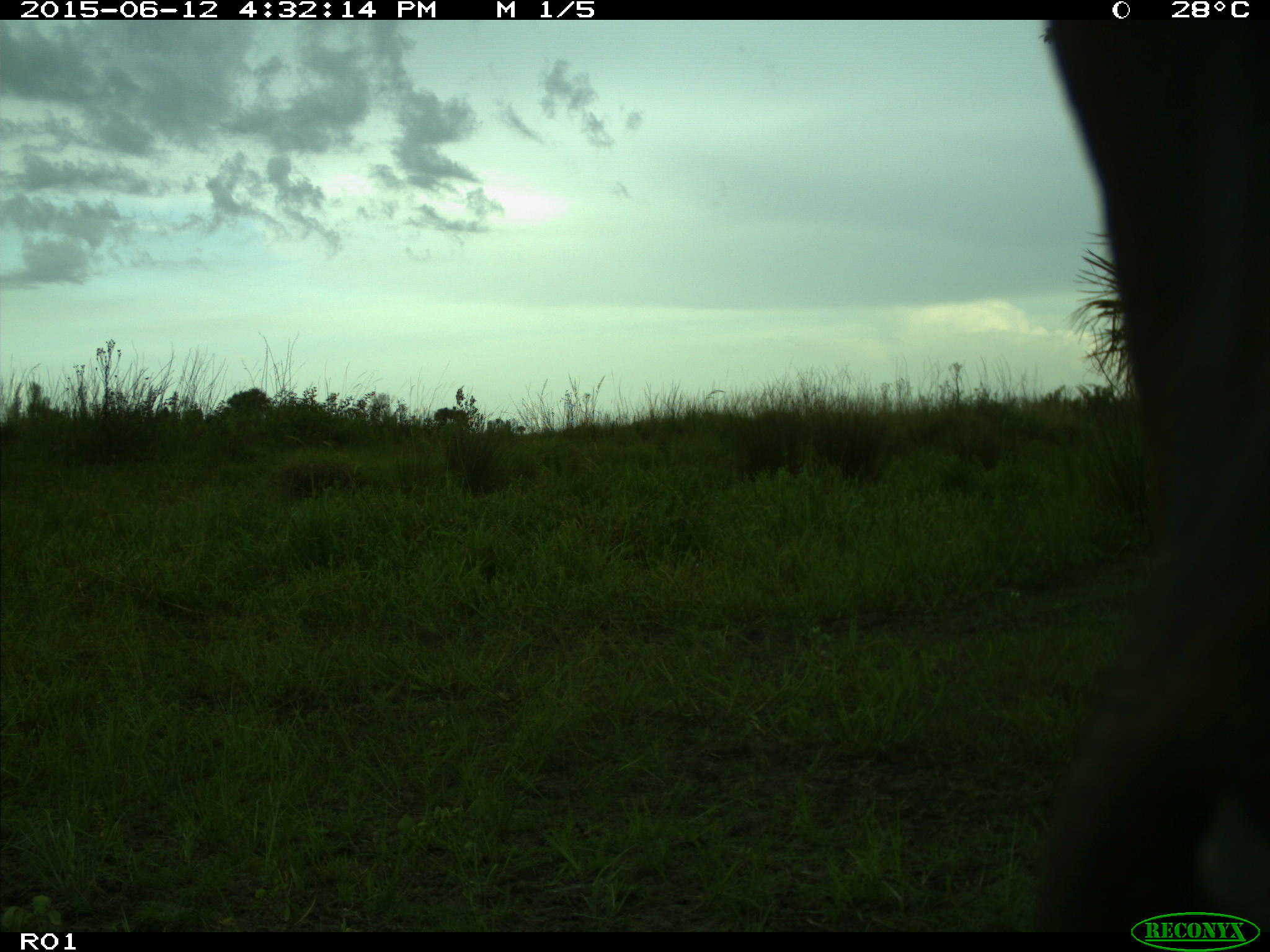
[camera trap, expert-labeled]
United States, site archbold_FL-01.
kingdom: Animalia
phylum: Chordata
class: Mammalia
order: Artiodactyla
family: Bovidae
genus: Bos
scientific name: Bos taurus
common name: domestic cow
Bos taurus (domestic cow).